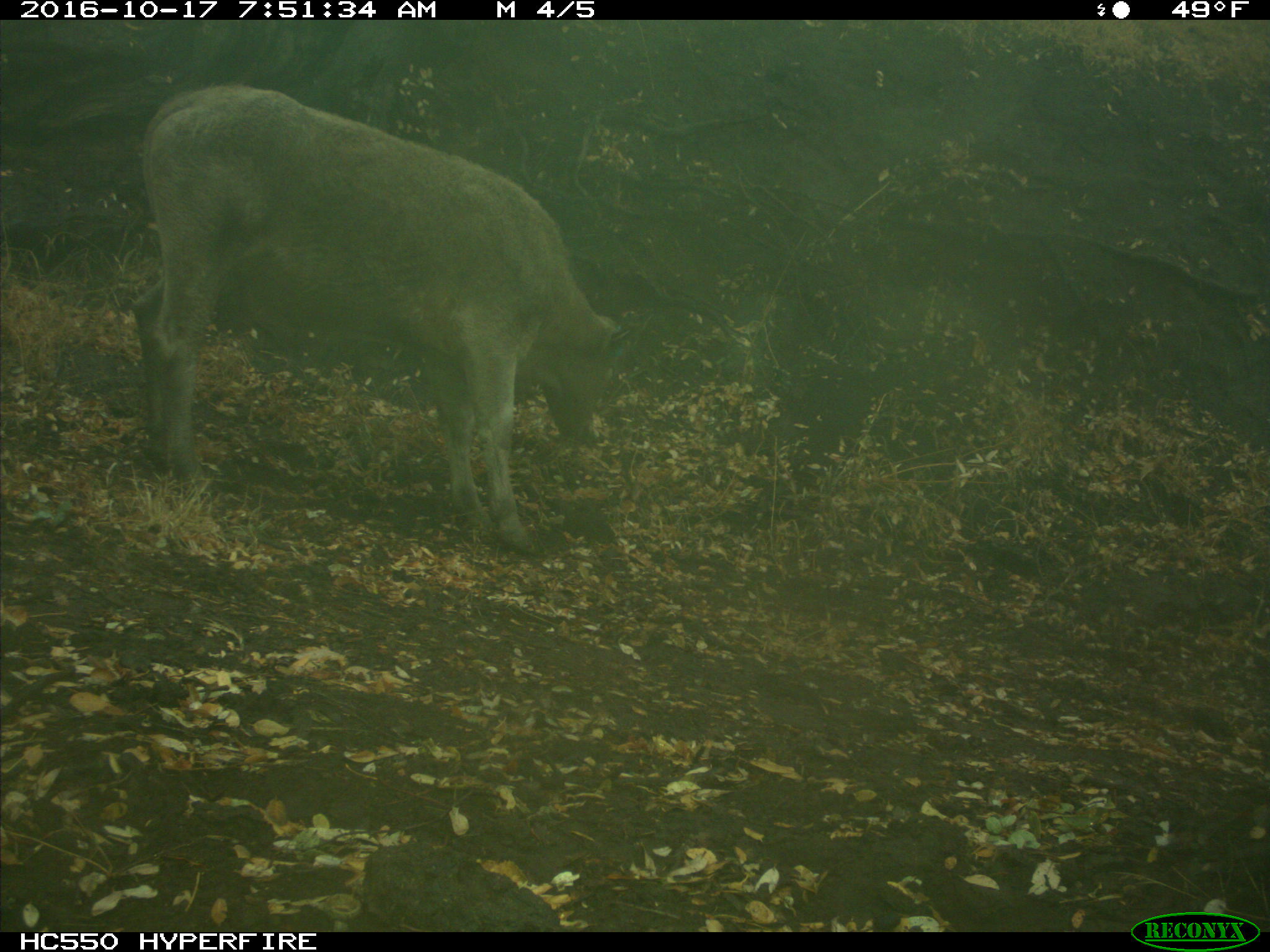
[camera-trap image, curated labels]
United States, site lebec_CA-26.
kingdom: Animalia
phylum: Chordata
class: Mammalia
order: Artiodactyla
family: Bovidae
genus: Bos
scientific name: Bos taurus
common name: domestic cow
Bos taurus (domestic cow).